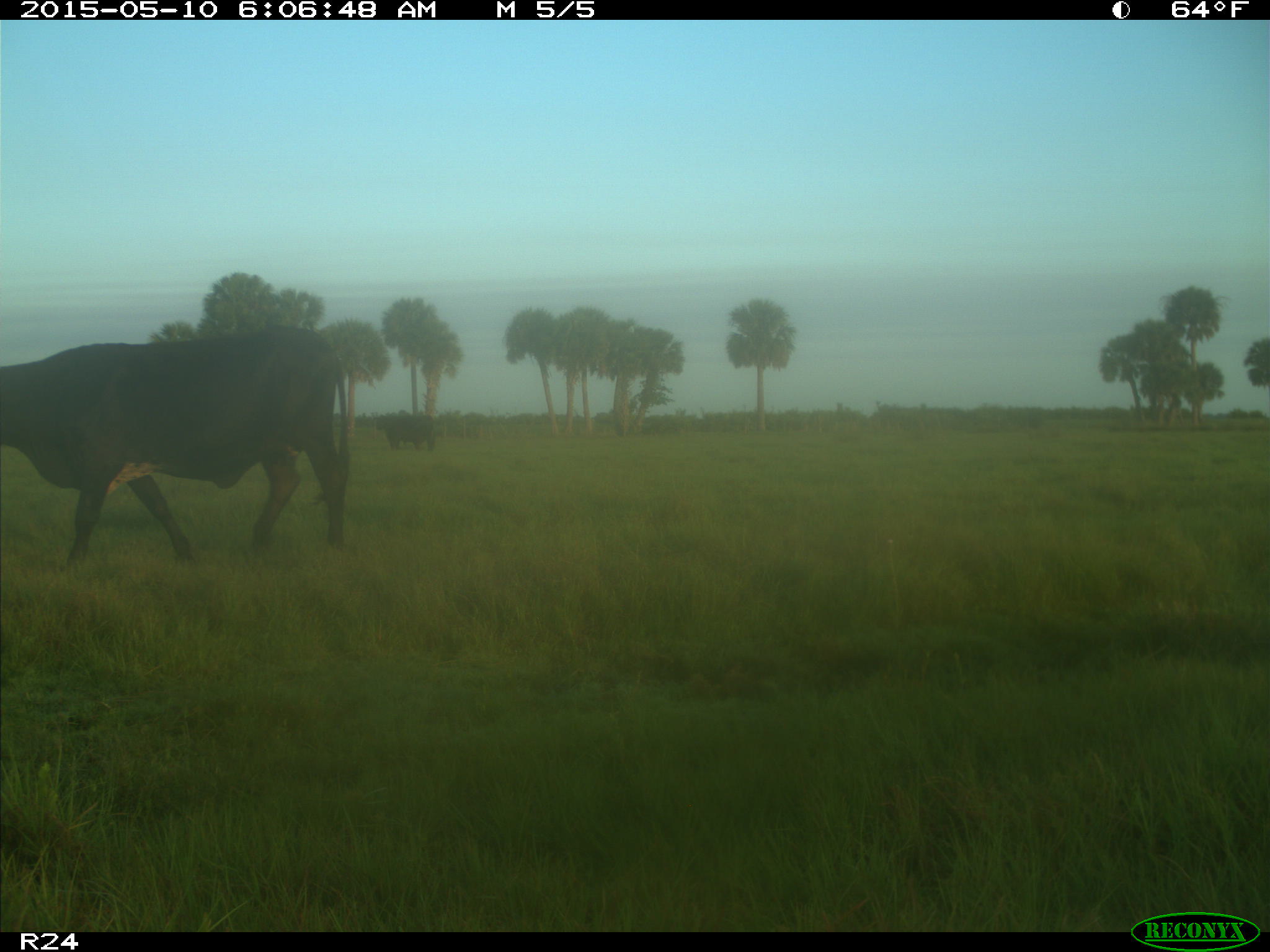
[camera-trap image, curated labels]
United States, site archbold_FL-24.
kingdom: Animalia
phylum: Chordata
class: Mammalia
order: Artiodactyla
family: Bovidae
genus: Bos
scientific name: Bos taurus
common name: domestic cow